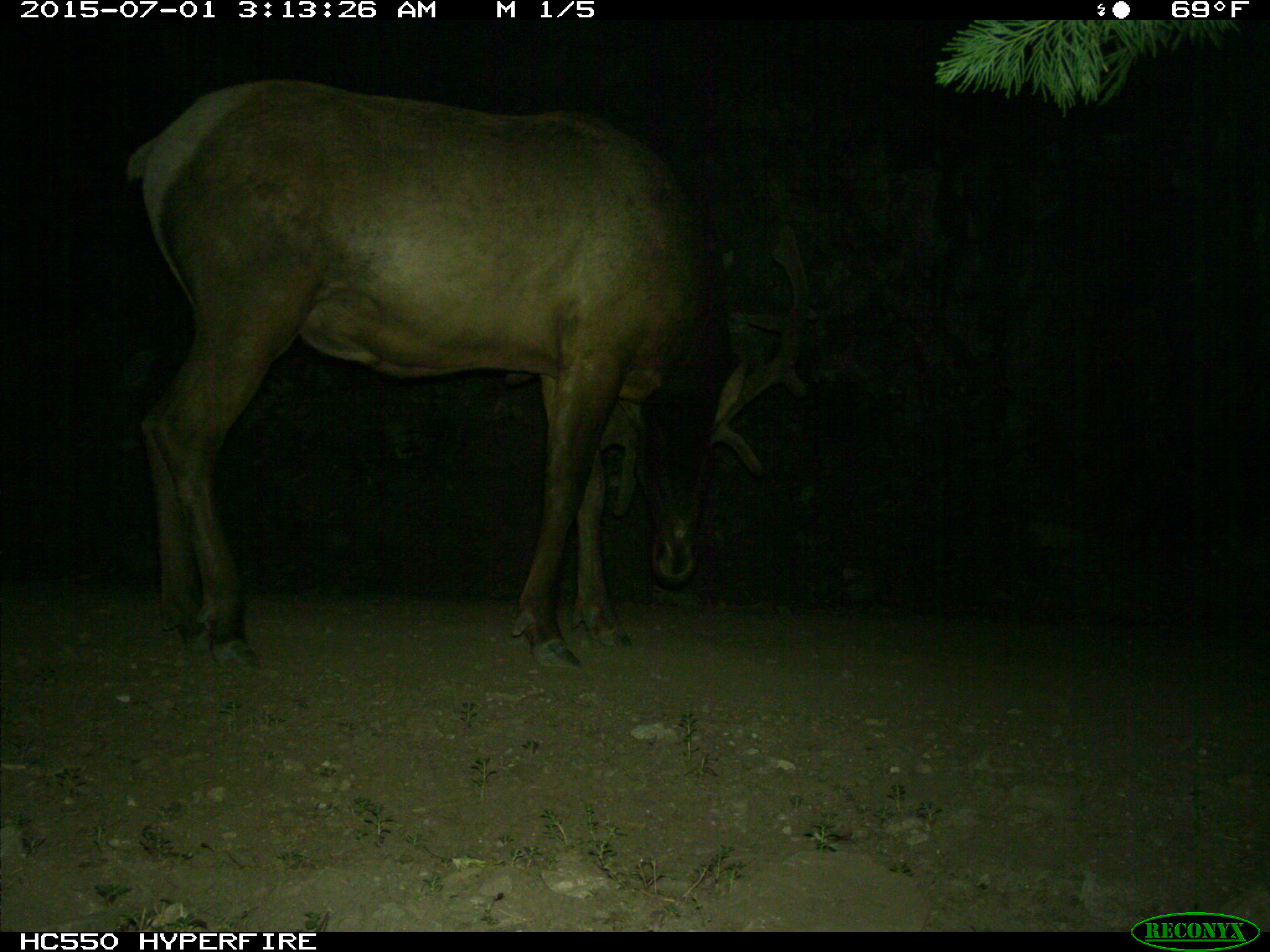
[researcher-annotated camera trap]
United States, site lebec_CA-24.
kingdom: Animalia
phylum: Chordata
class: Mammalia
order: Artiodactyla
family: Cervidae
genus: Cervus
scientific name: Cervus canadensis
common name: elk